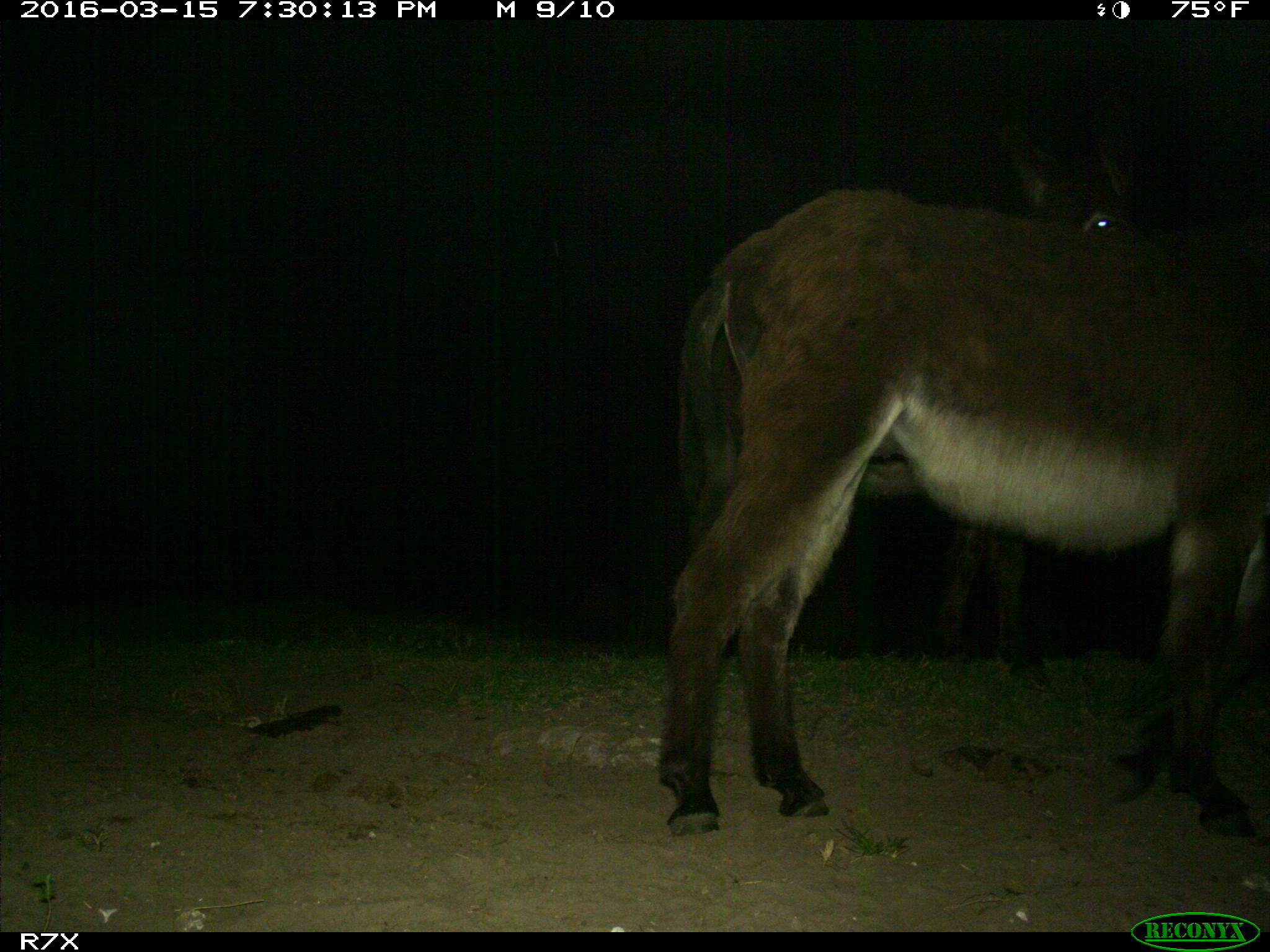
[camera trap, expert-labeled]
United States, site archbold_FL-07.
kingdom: Animalia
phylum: Chordata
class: Mammalia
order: Perissodactyla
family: Equidae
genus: Equus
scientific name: Equus africanus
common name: african wild ass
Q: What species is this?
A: Equus africanus (african wild ass).